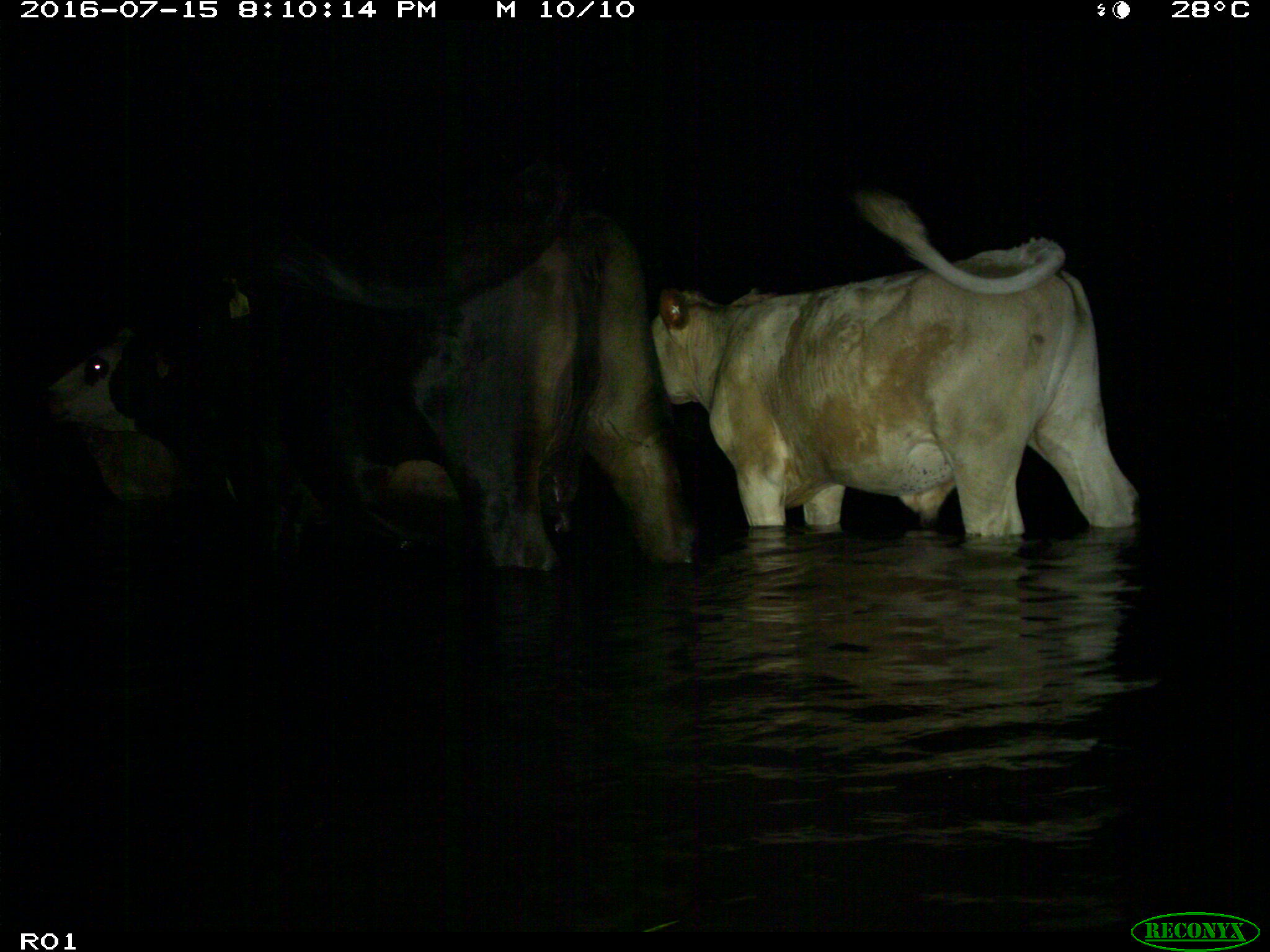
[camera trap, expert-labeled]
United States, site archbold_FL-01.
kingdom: Animalia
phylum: Chordata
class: Mammalia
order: Artiodactyla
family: Bovidae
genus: Bos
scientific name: Bos taurus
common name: domestic cow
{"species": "Bos taurus (domestic cow)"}